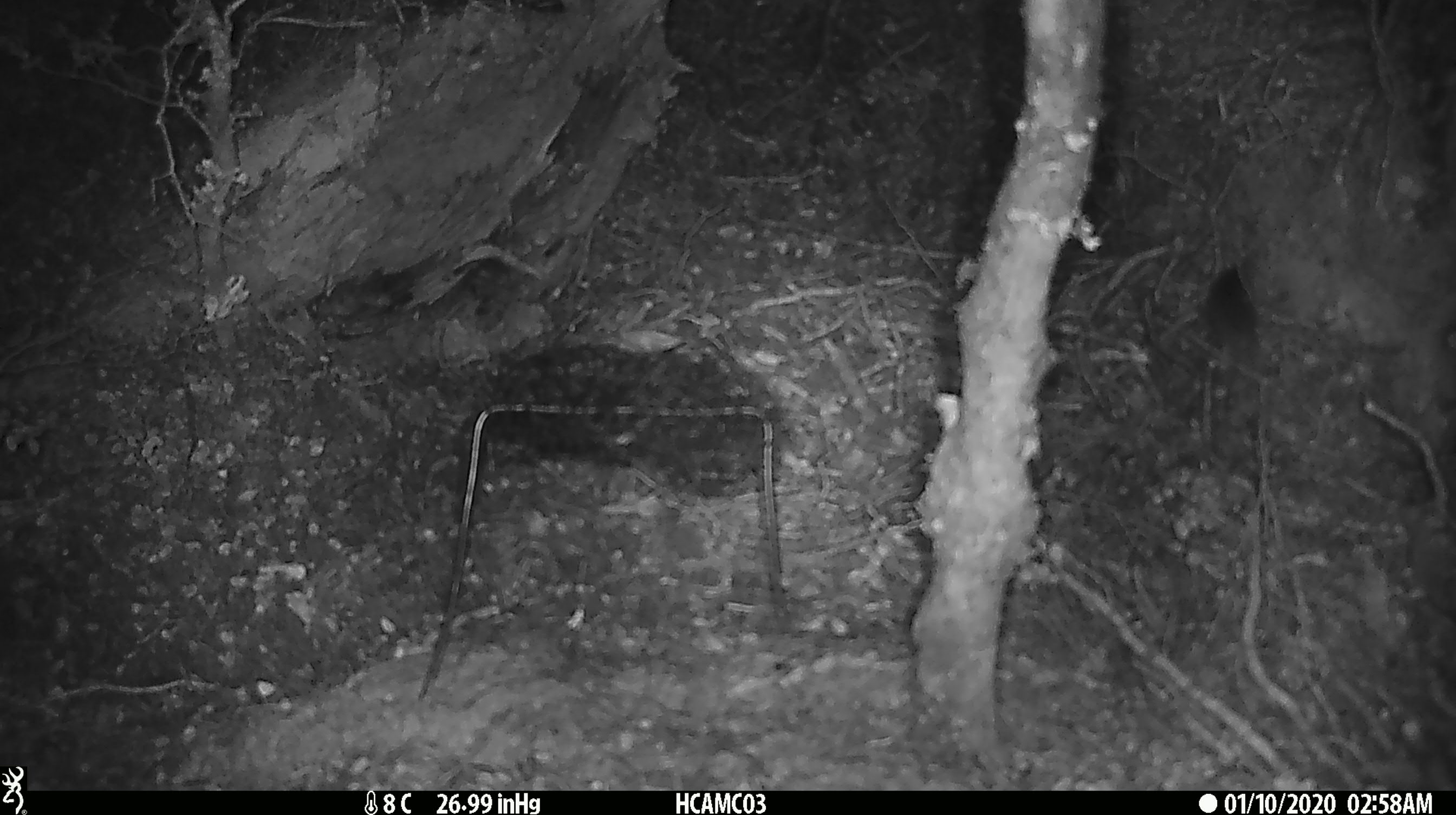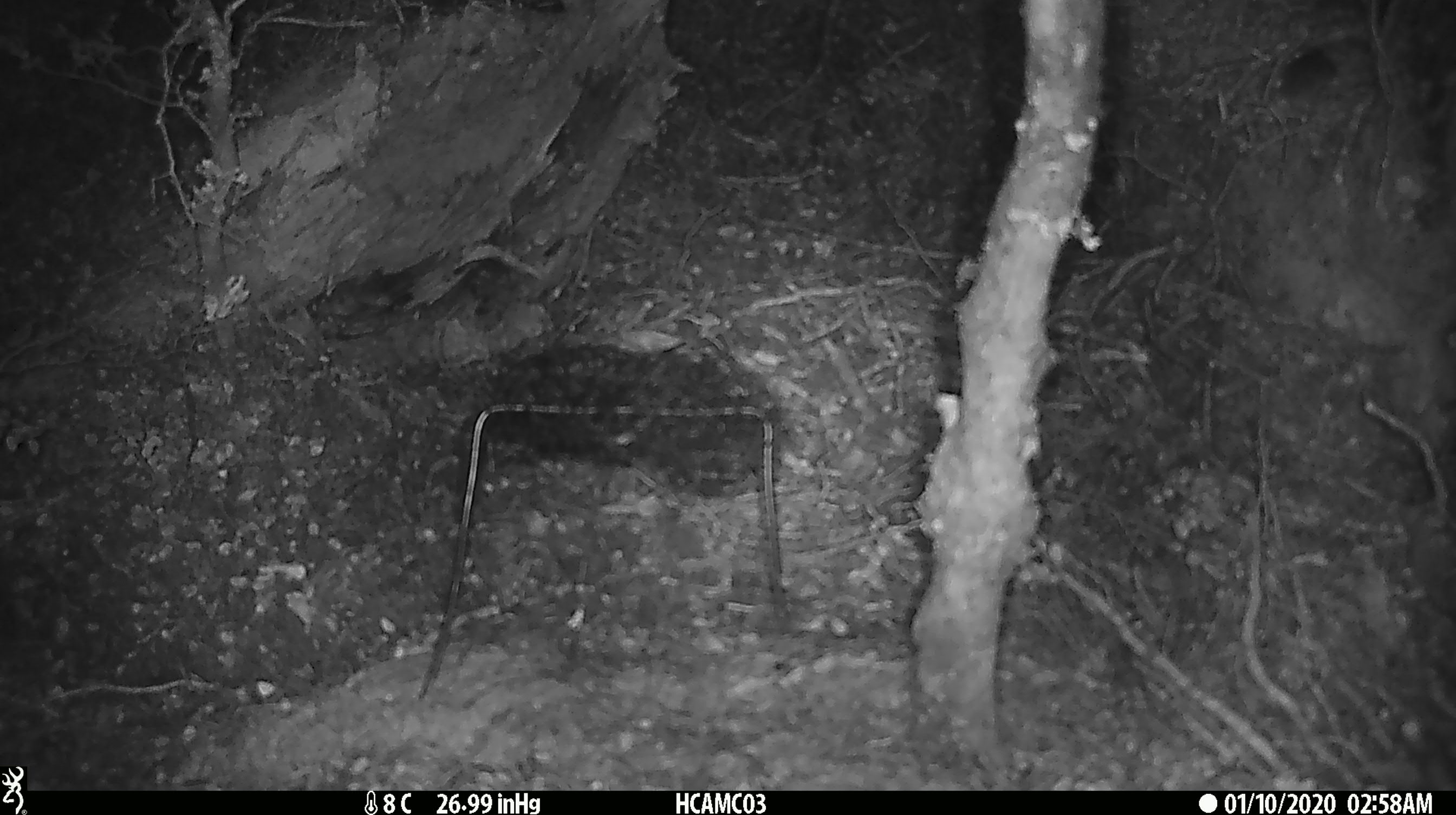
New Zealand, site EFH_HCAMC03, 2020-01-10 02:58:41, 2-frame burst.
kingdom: Animalia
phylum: Chordata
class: Mammalia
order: Rodentia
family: Muridae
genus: Mus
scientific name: Mus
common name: mouse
Mouse (Mus).